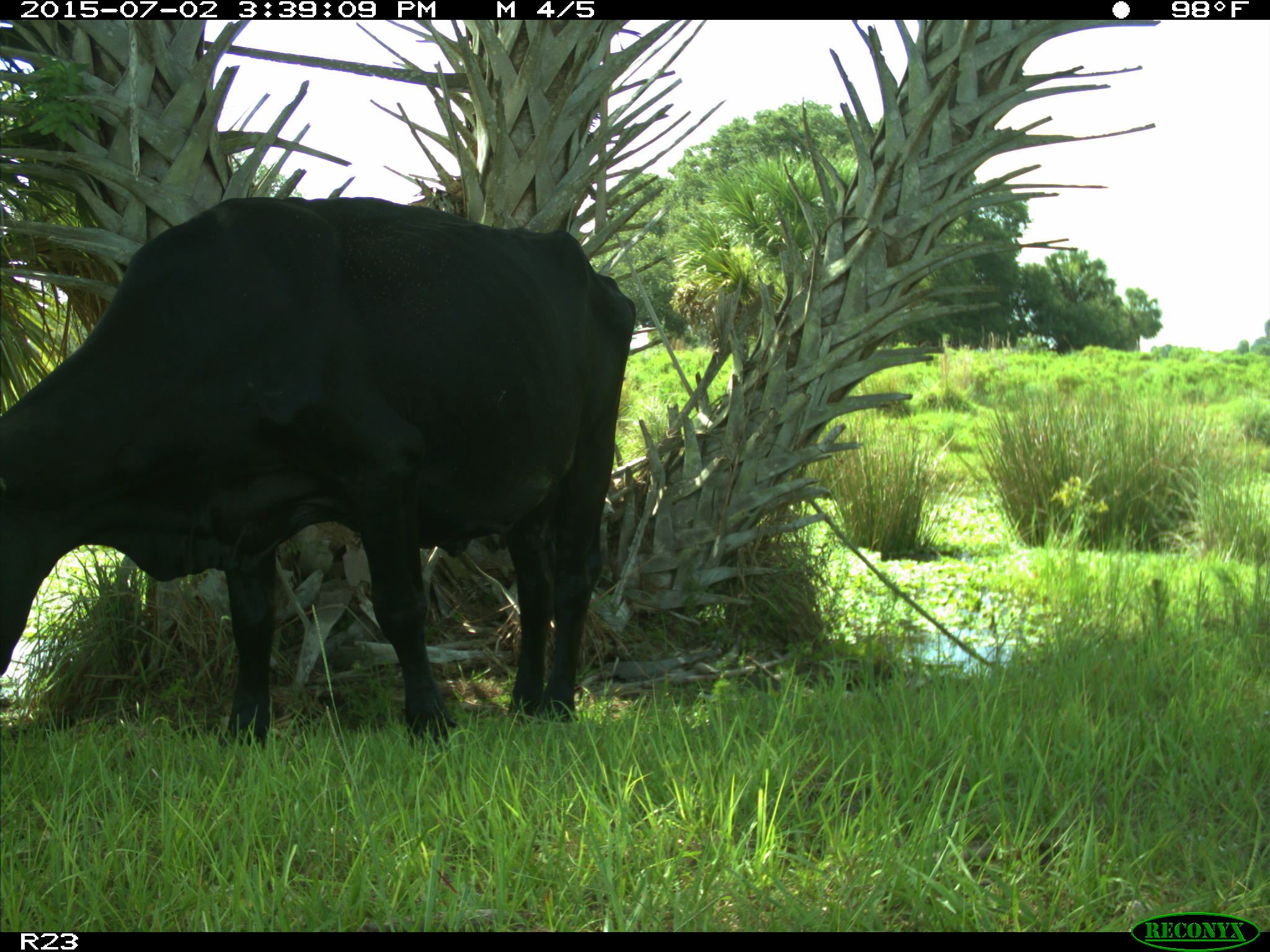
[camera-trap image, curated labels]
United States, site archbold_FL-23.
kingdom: Animalia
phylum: Chordata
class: Mammalia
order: Artiodactyla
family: Bovidae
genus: Bos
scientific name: Bos taurus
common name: domestic cow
Bos taurus (domestic cow).